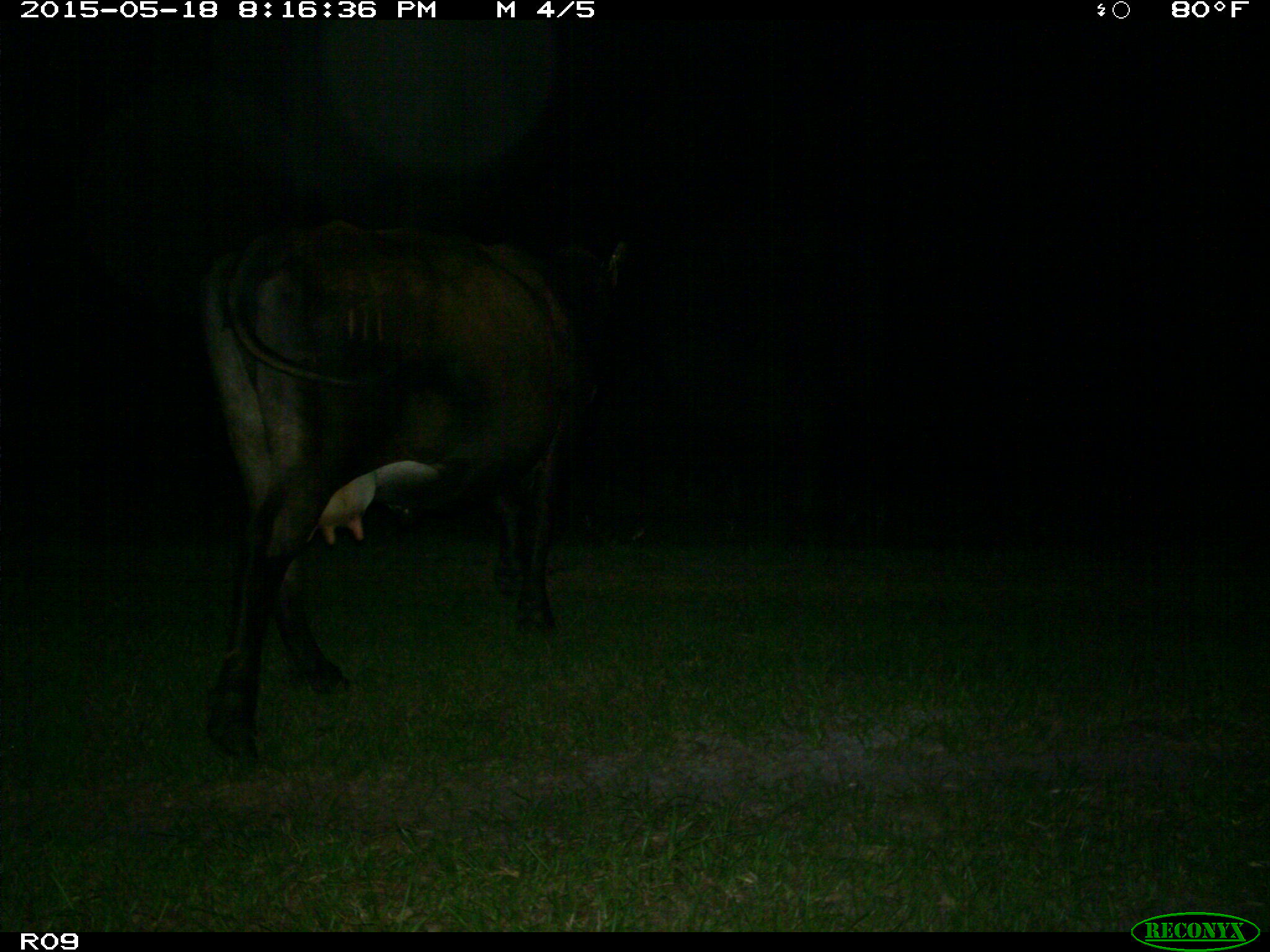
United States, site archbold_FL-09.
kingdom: Animalia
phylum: Chordata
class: Mammalia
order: Artiodactyla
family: Bovidae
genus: Bos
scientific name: Bos taurus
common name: domestic cow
Bos taurus (domestic cow).